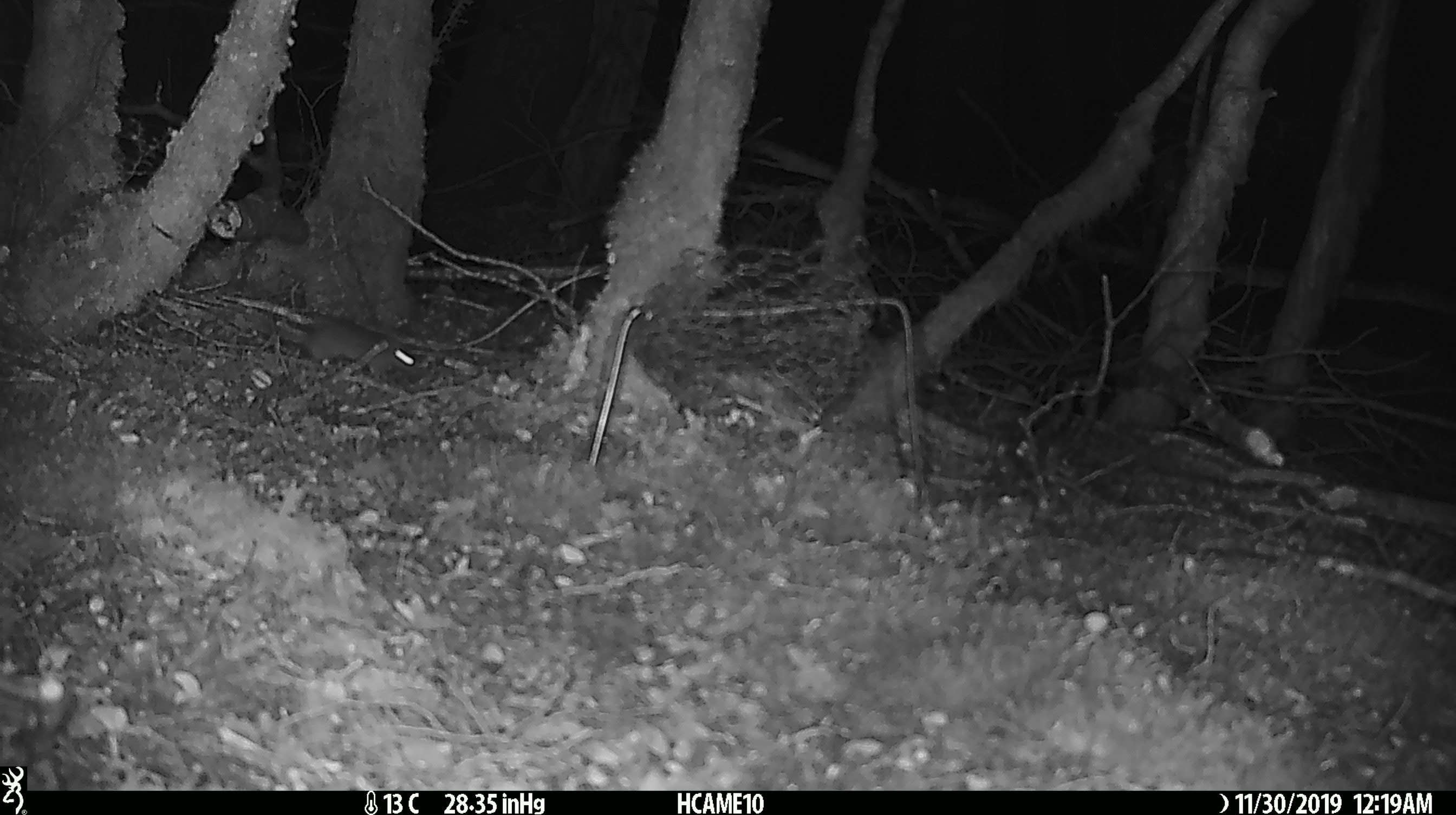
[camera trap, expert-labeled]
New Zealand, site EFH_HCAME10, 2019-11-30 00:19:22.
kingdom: Animalia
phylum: Chordata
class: Mammalia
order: Rodentia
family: Muridae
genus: Mus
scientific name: Mus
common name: mouse